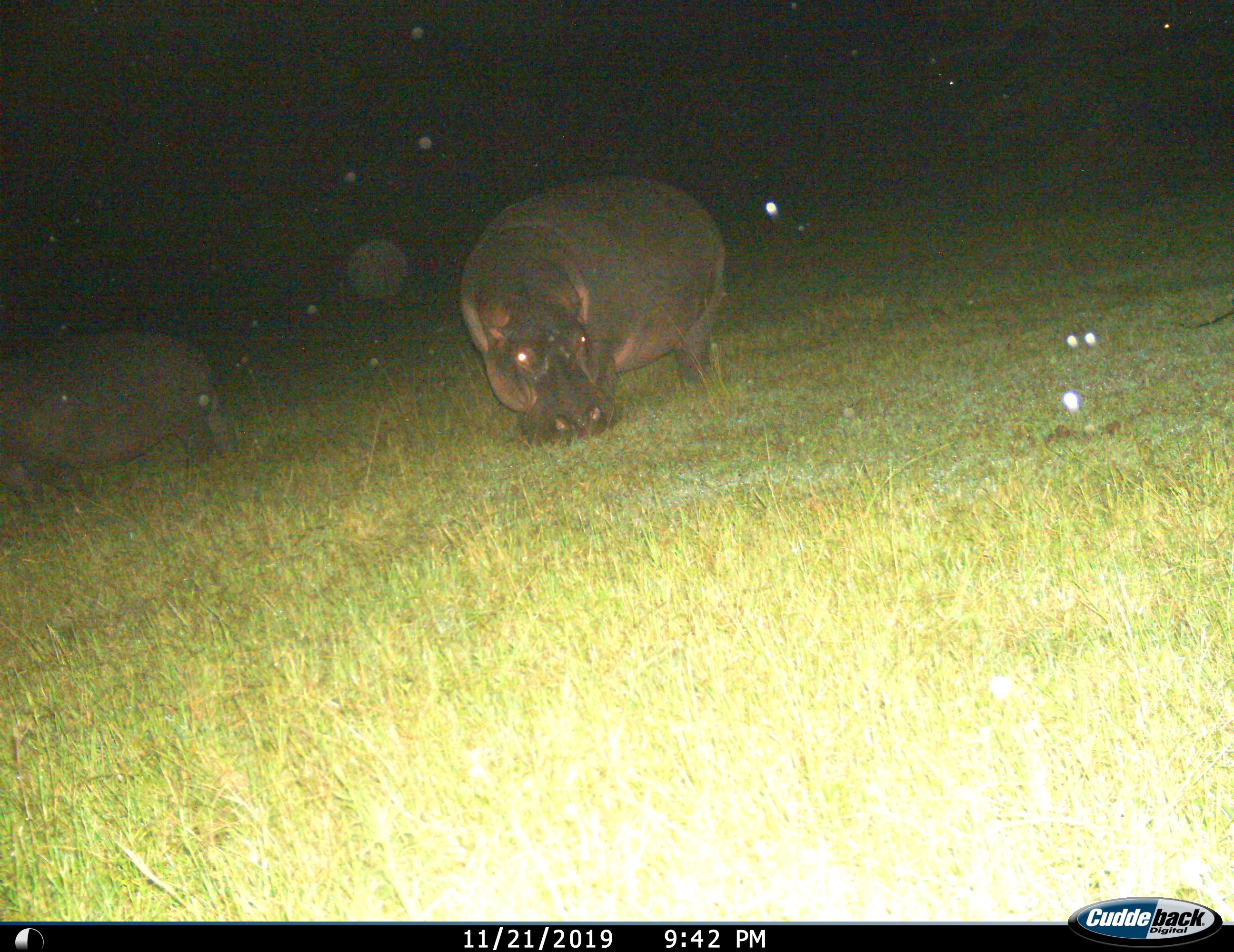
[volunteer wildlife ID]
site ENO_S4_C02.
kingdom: Animalia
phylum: Chordata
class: Mammalia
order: Artiodactyla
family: Hippopotamidae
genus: Hippopotamus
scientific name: Hippopotamus amphibius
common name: hippopotamus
Hippopotamus (Hippopotamus amphibius), count 2. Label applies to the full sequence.